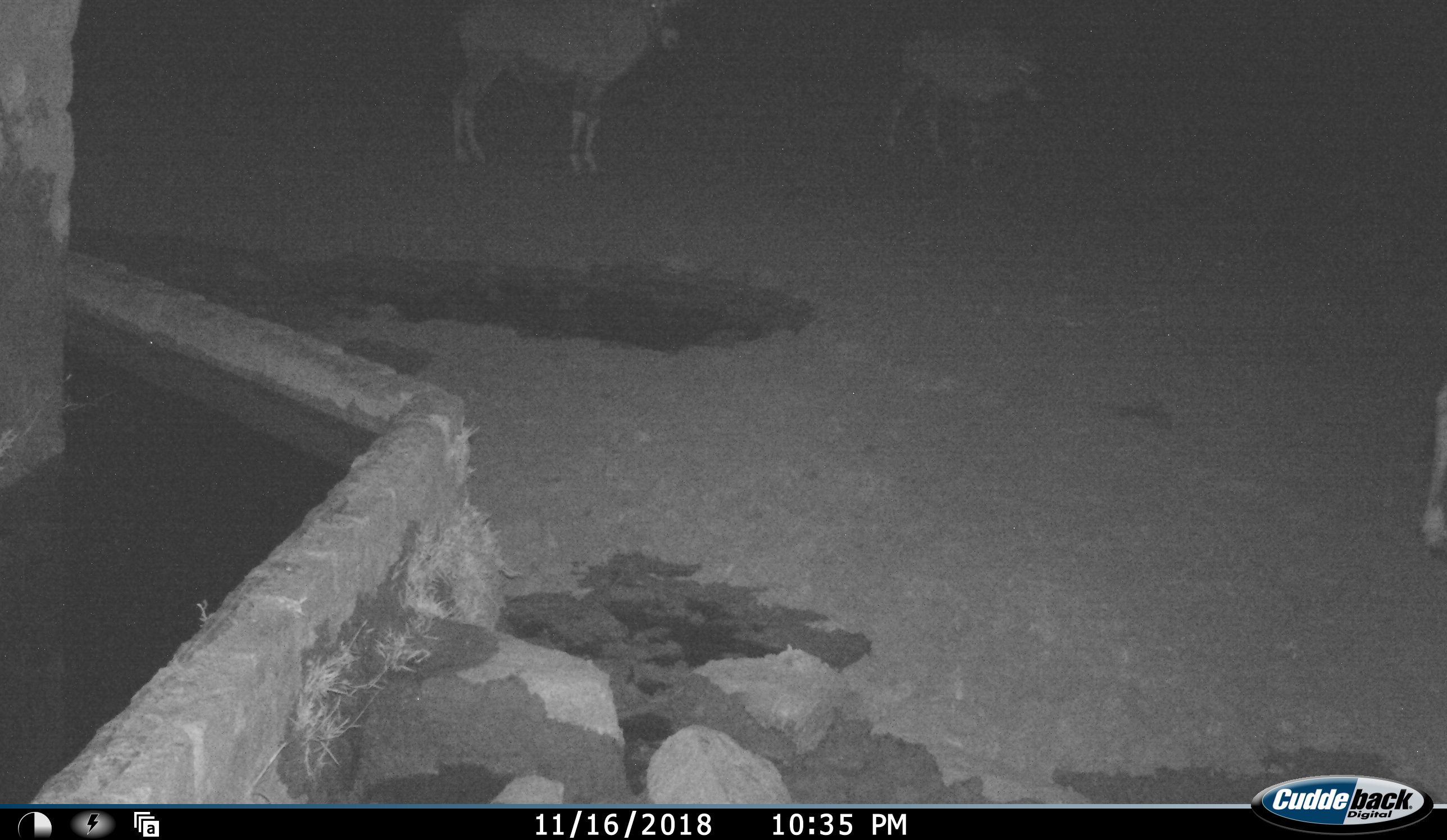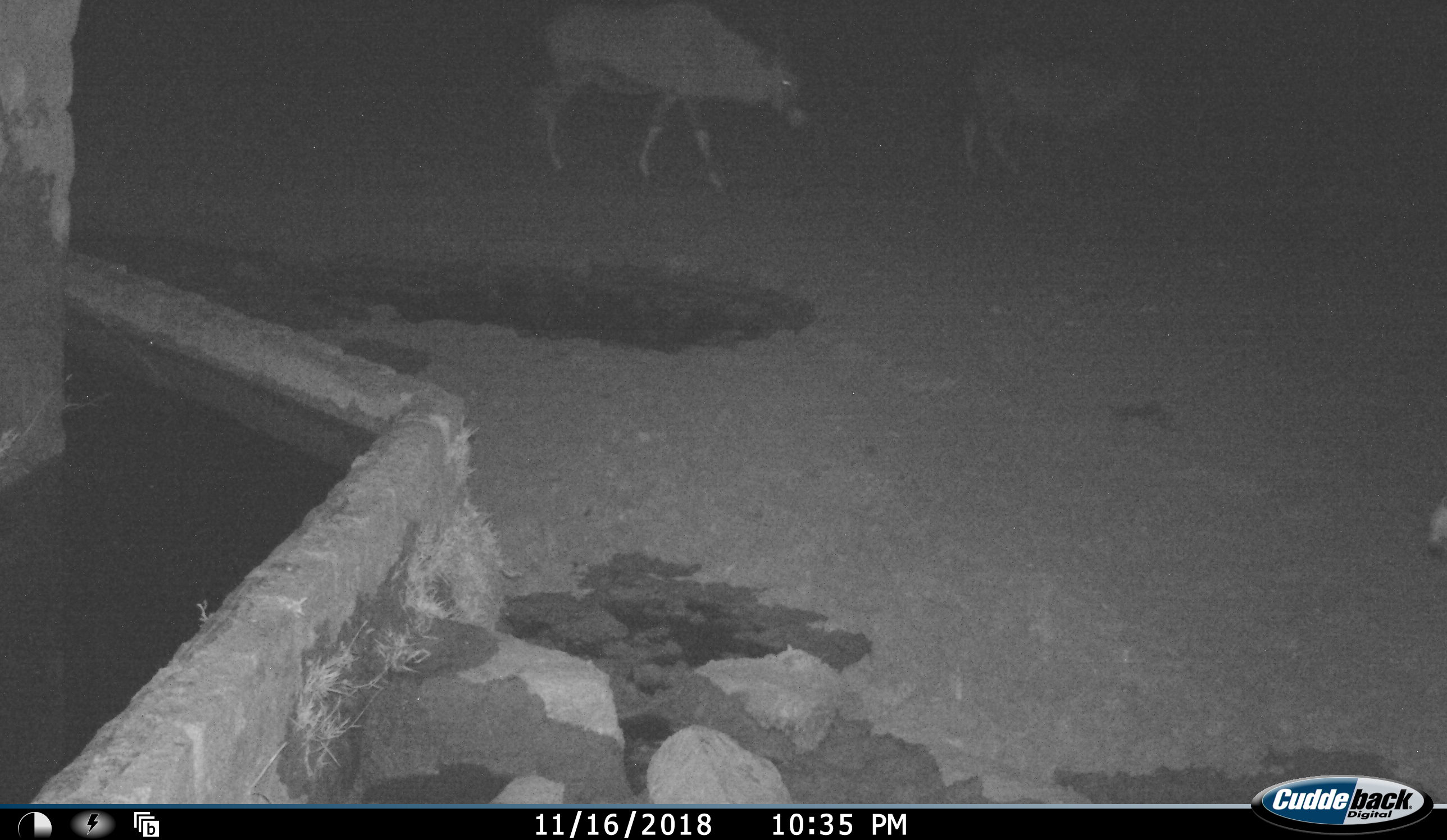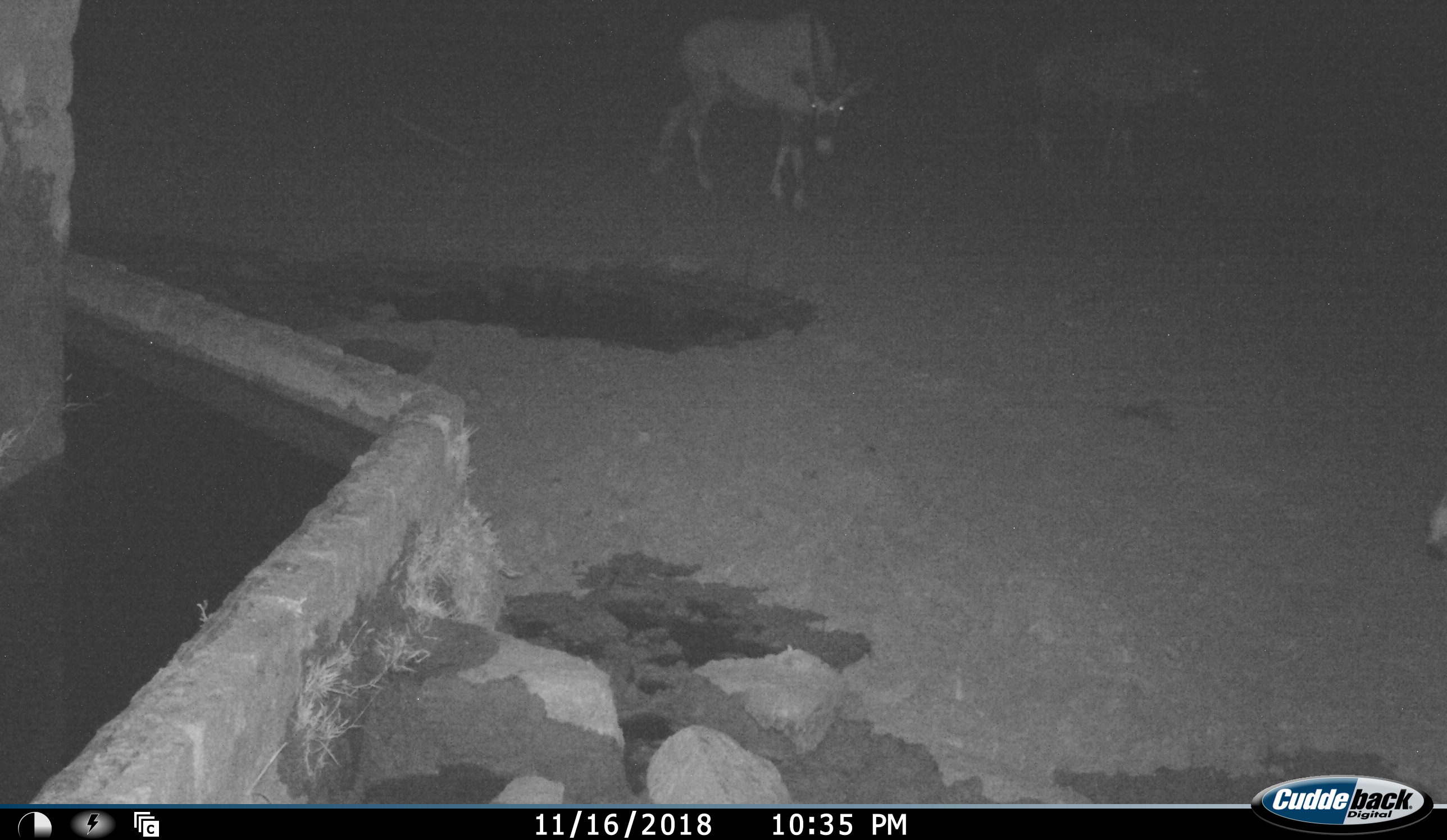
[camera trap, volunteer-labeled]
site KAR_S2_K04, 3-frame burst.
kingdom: Animalia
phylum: Chordata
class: Mammalia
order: Artiodactyla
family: Bovidae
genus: Oryx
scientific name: Oryx gazella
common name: gemsbok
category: oryx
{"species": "oryx (gemsbok) (Oryx gazella)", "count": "3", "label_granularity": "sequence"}